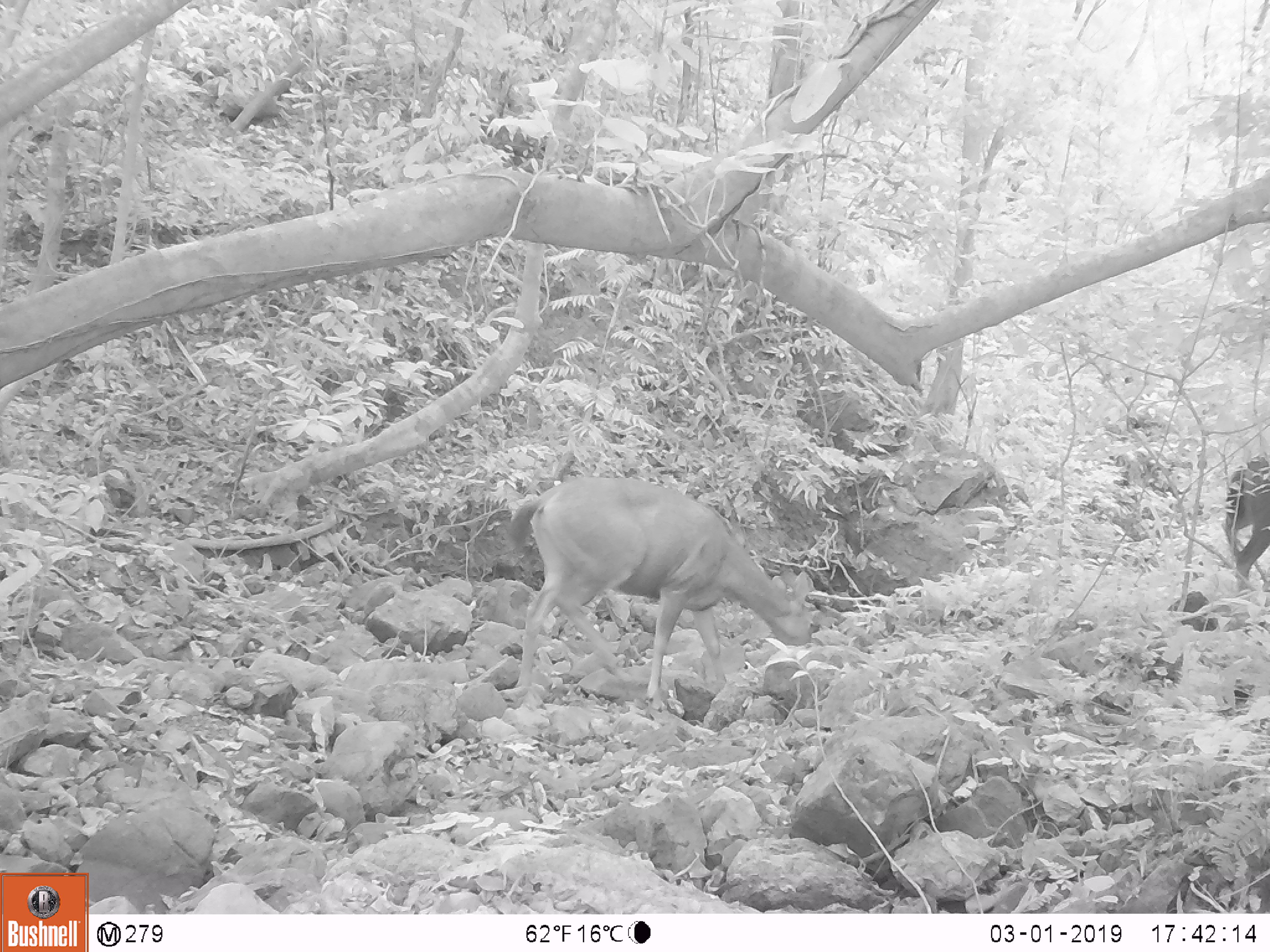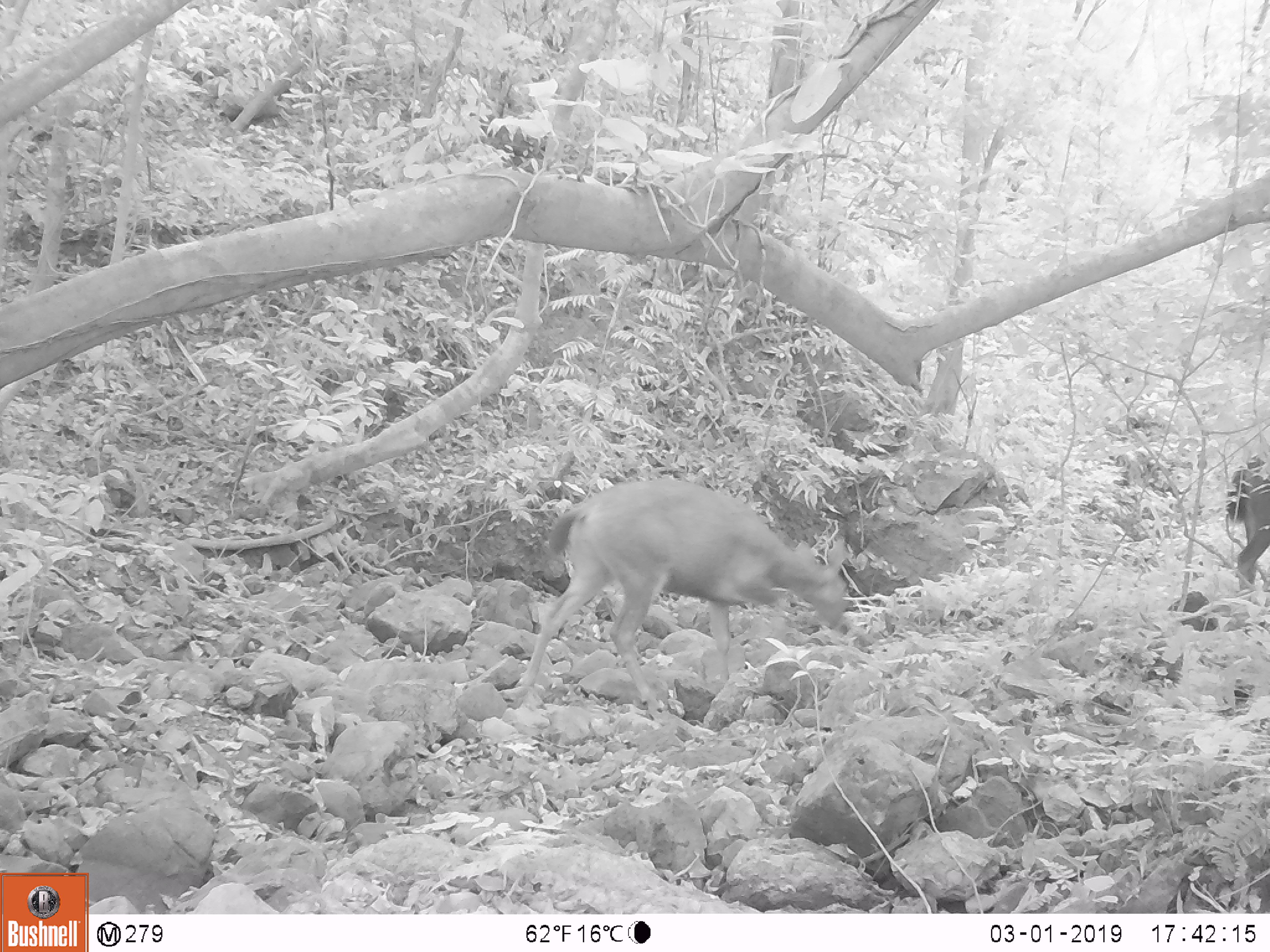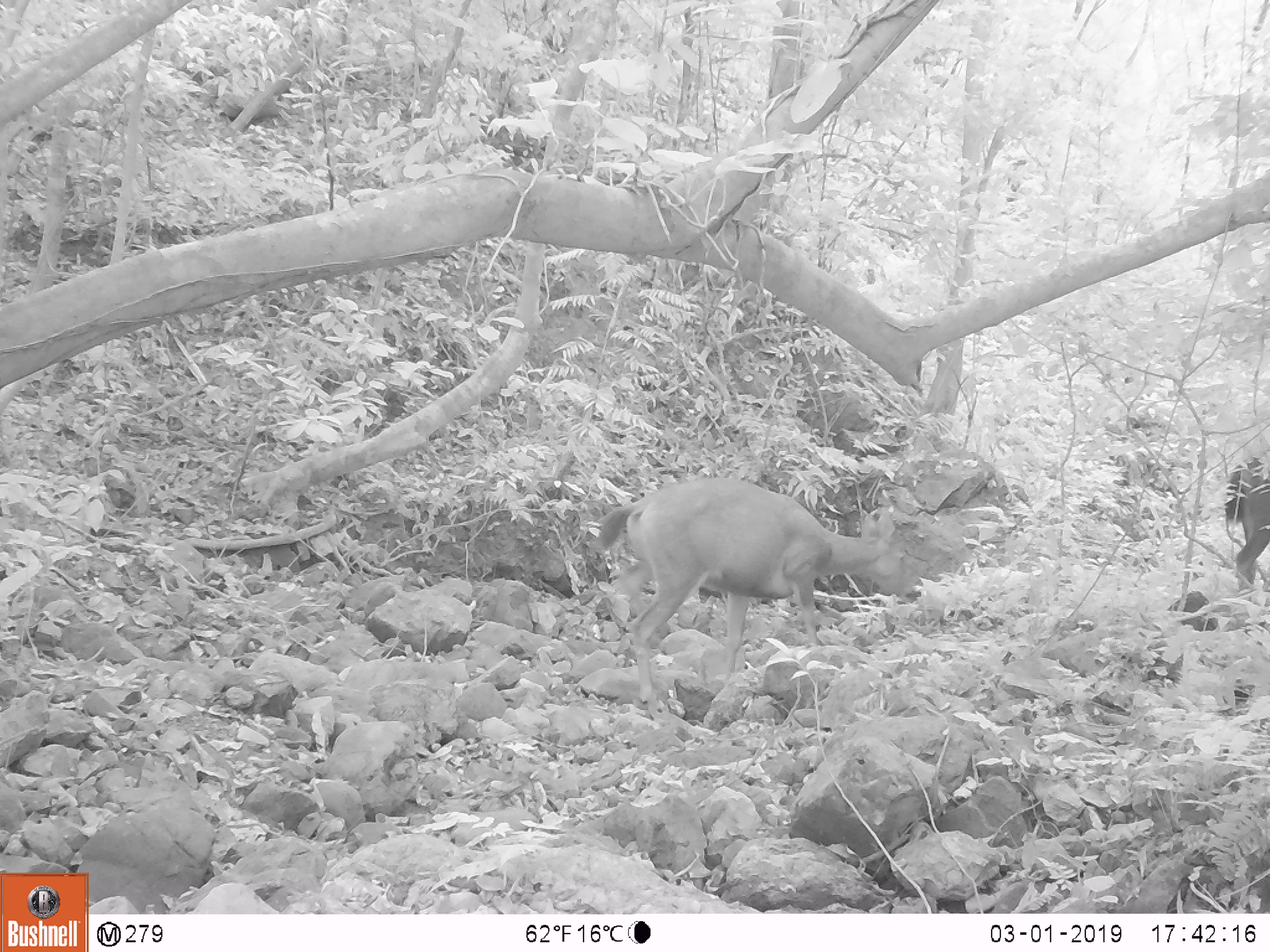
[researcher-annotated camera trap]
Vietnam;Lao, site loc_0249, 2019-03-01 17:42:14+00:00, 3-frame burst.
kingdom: Animalia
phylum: Chordata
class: Mammalia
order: Artiodactyla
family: Cervidae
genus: Rusa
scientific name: Rusa unicolor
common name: sambar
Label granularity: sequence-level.